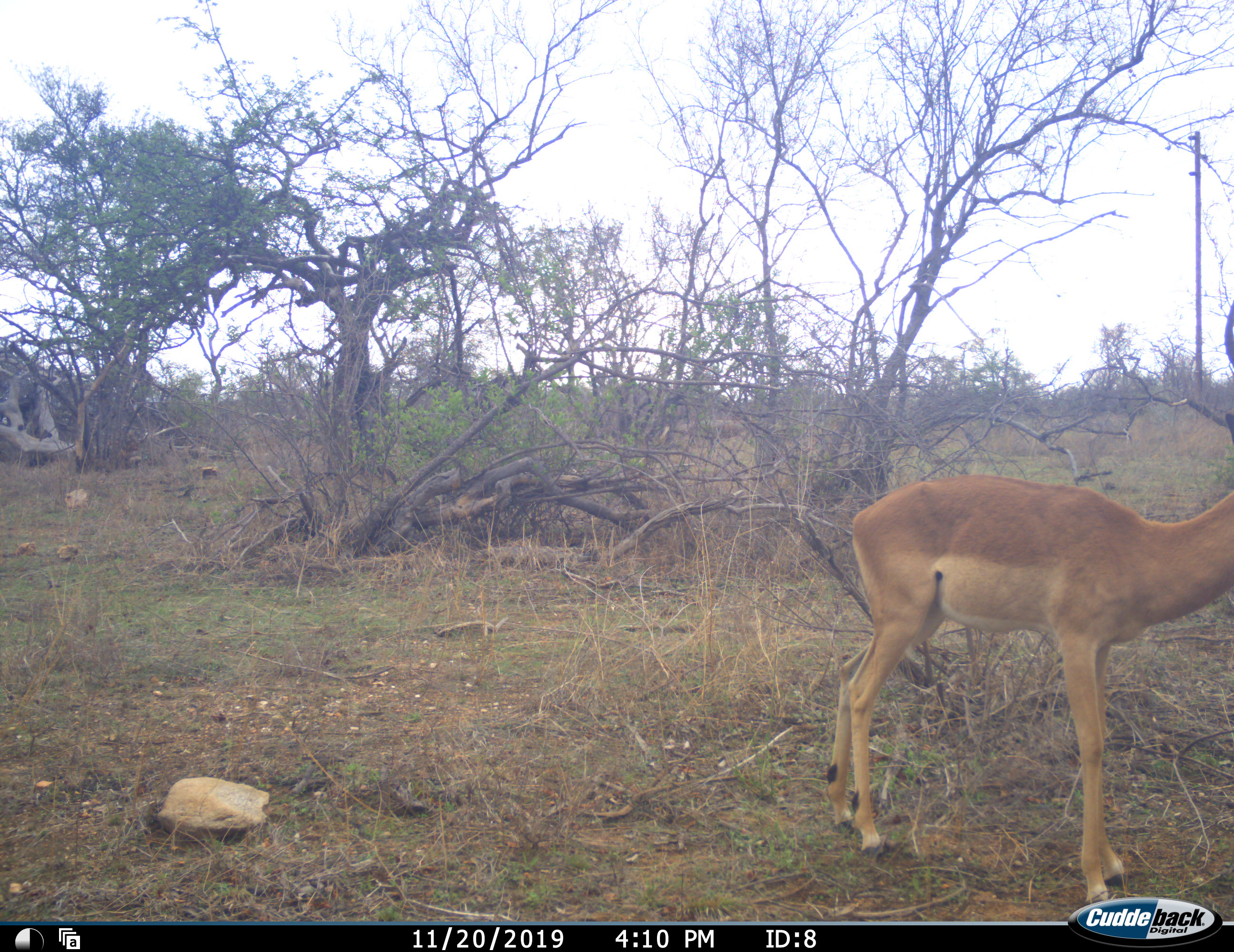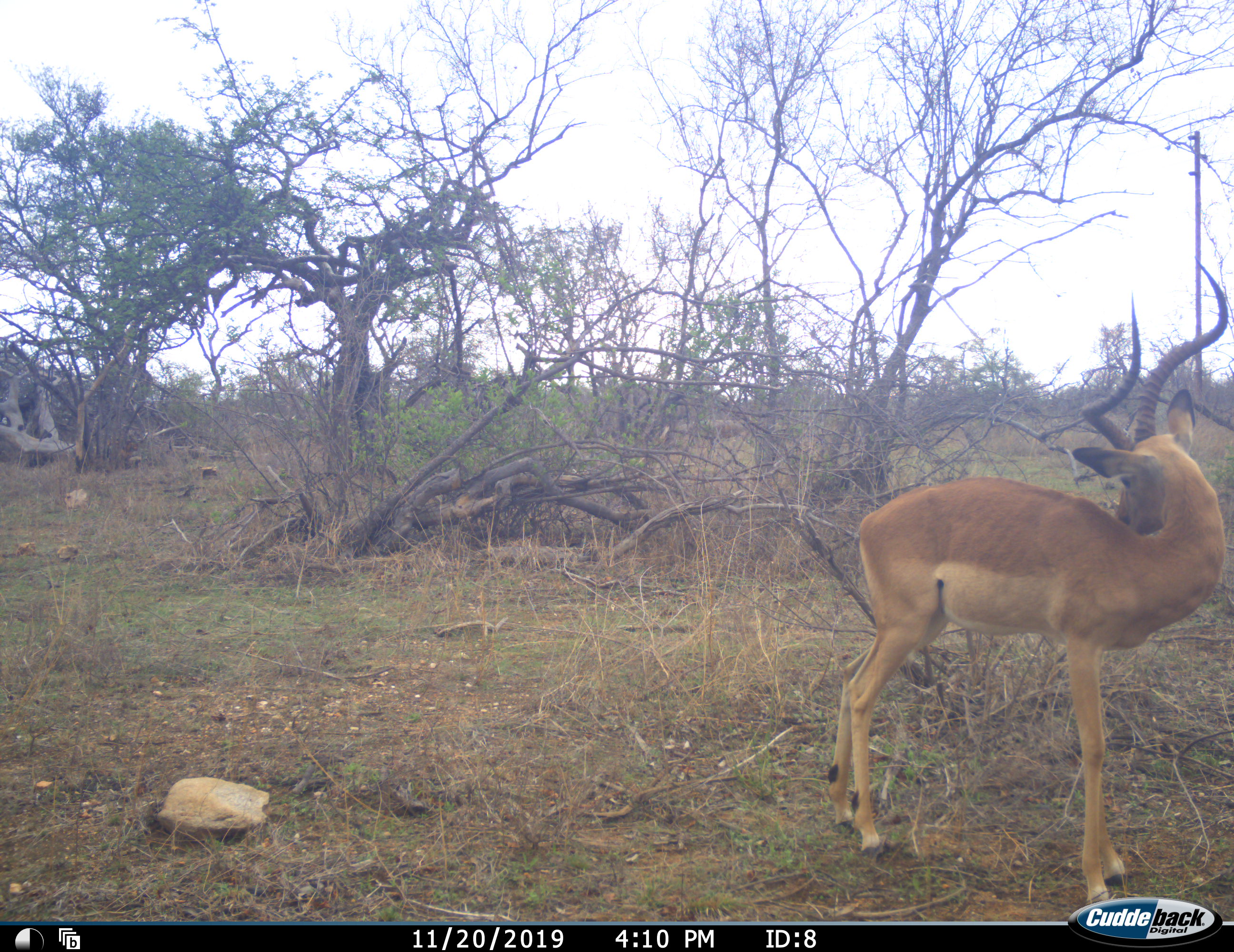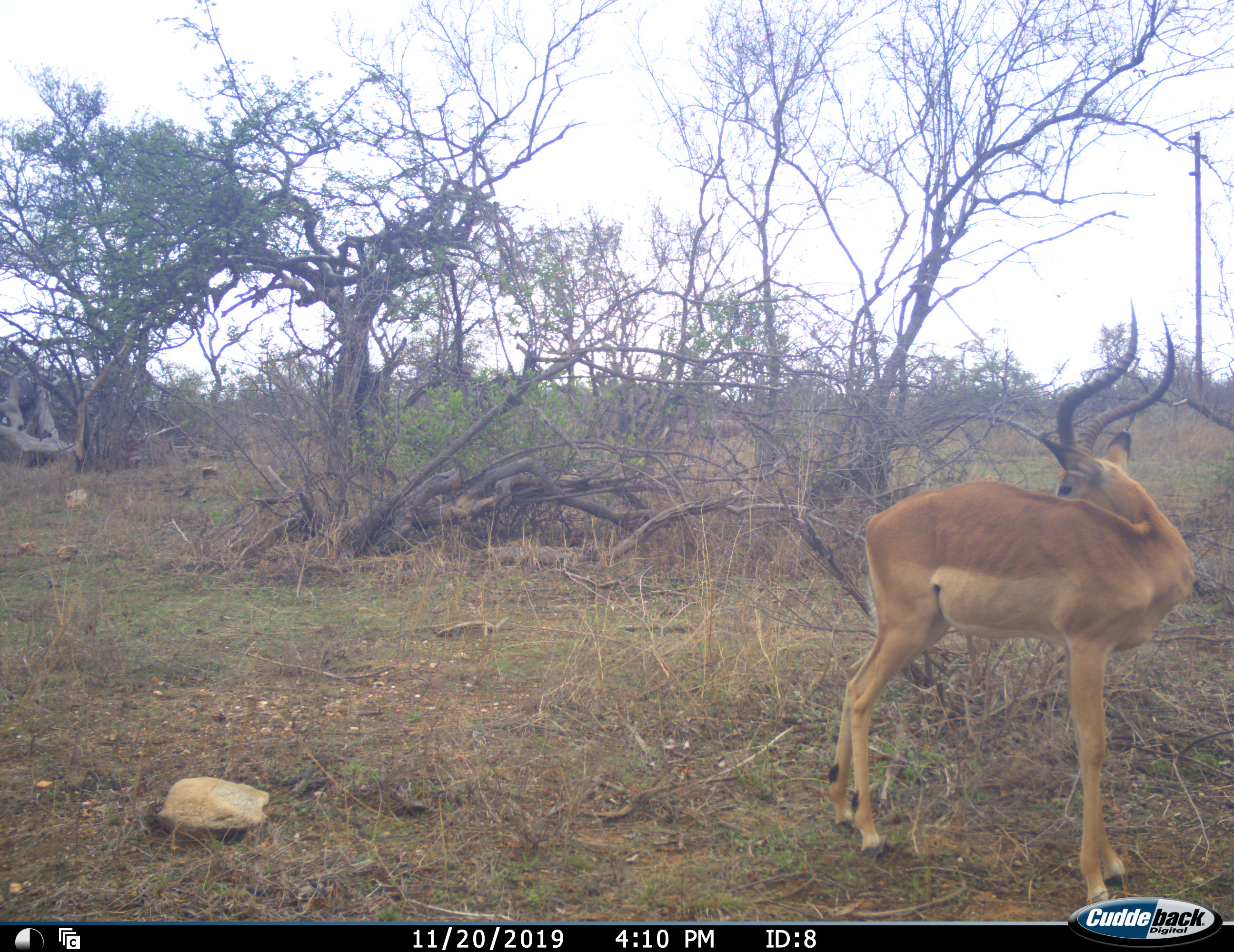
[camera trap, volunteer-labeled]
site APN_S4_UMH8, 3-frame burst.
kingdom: Animalia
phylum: Chordata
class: Mammalia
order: Artiodactyla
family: Bovidae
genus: Aepyceros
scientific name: Aepyceros melampus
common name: impala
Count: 1.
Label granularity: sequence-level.